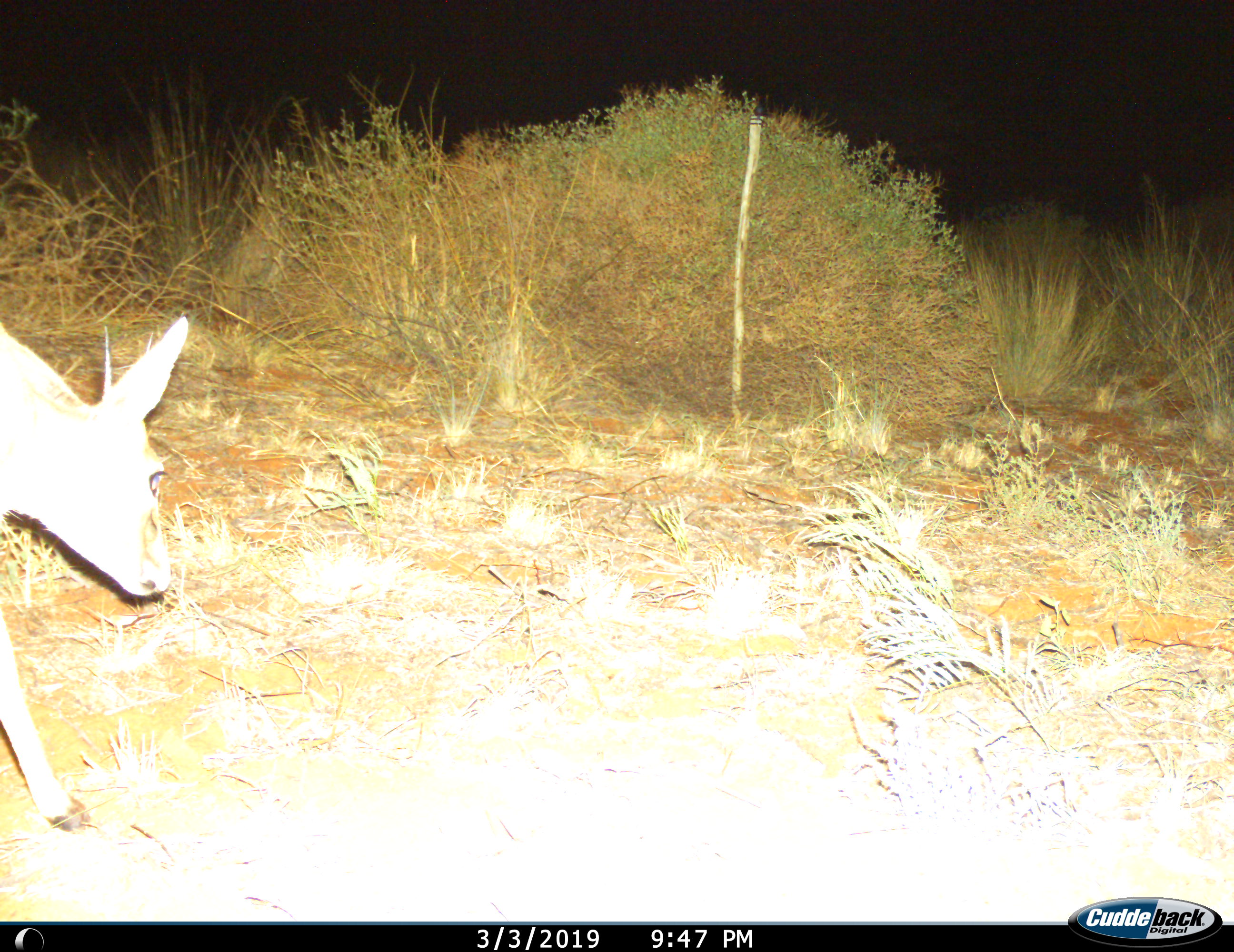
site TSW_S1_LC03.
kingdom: Animalia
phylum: Chordata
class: Mammalia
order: Artiodactyla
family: Bovidae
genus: Sylvicapra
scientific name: Sylvicapra grimmia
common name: common duiker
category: duikercommongrey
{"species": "duikercommongrey (common duiker) (Sylvicapra grimmia)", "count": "1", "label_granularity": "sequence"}